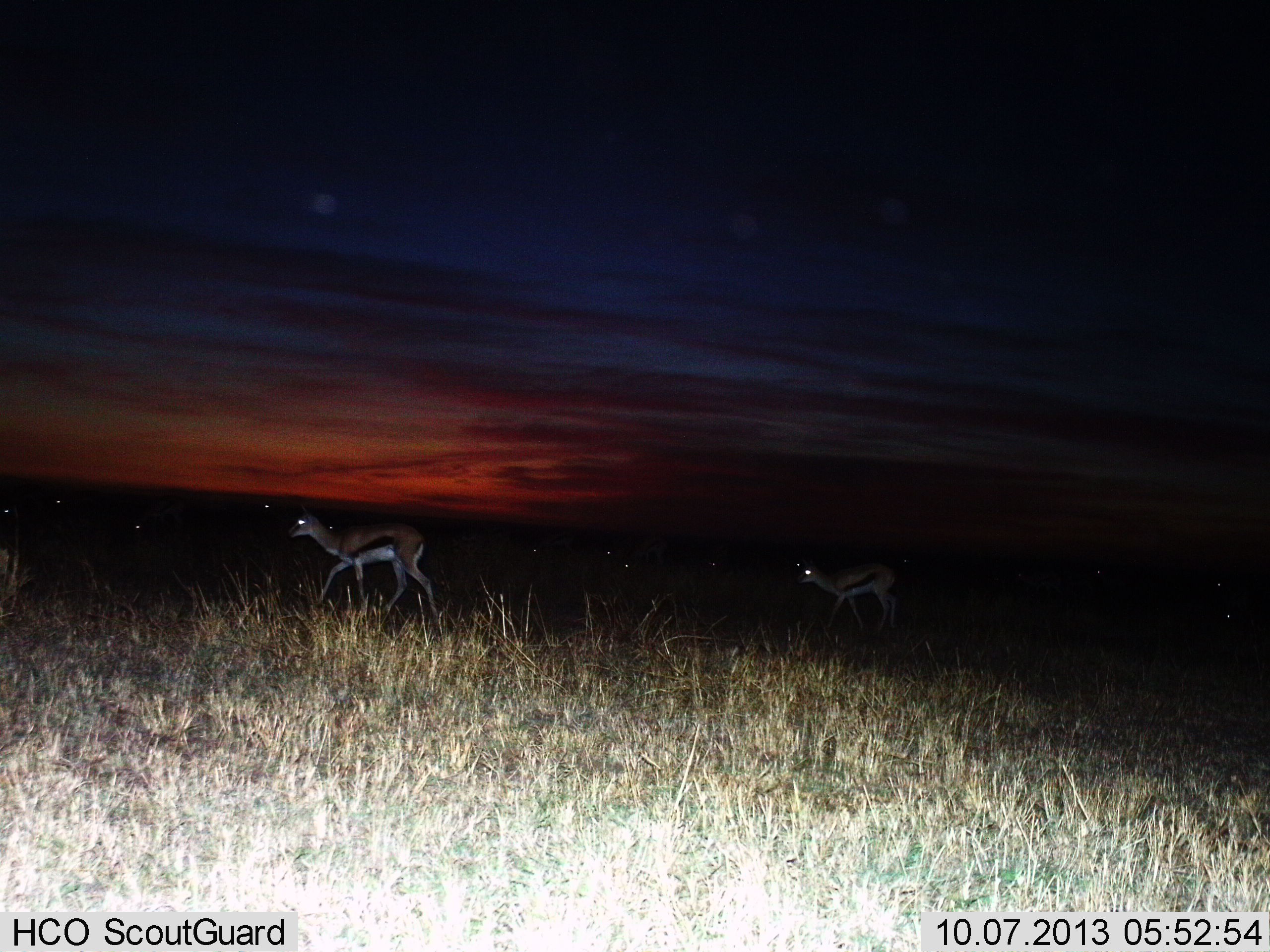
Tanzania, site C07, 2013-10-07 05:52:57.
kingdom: Animalia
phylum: Chordata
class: Mammalia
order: Artiodactyla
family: Bovidae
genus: Eudorcas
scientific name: Eudorcas thomsonii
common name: thomson's gazelle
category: gazellethomsons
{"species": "gazellethomsons (thomson's gazelle) (Eudorcas thomsonii)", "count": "2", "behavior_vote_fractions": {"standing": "10%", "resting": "0%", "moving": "100%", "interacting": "0%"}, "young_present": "0%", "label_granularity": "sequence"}